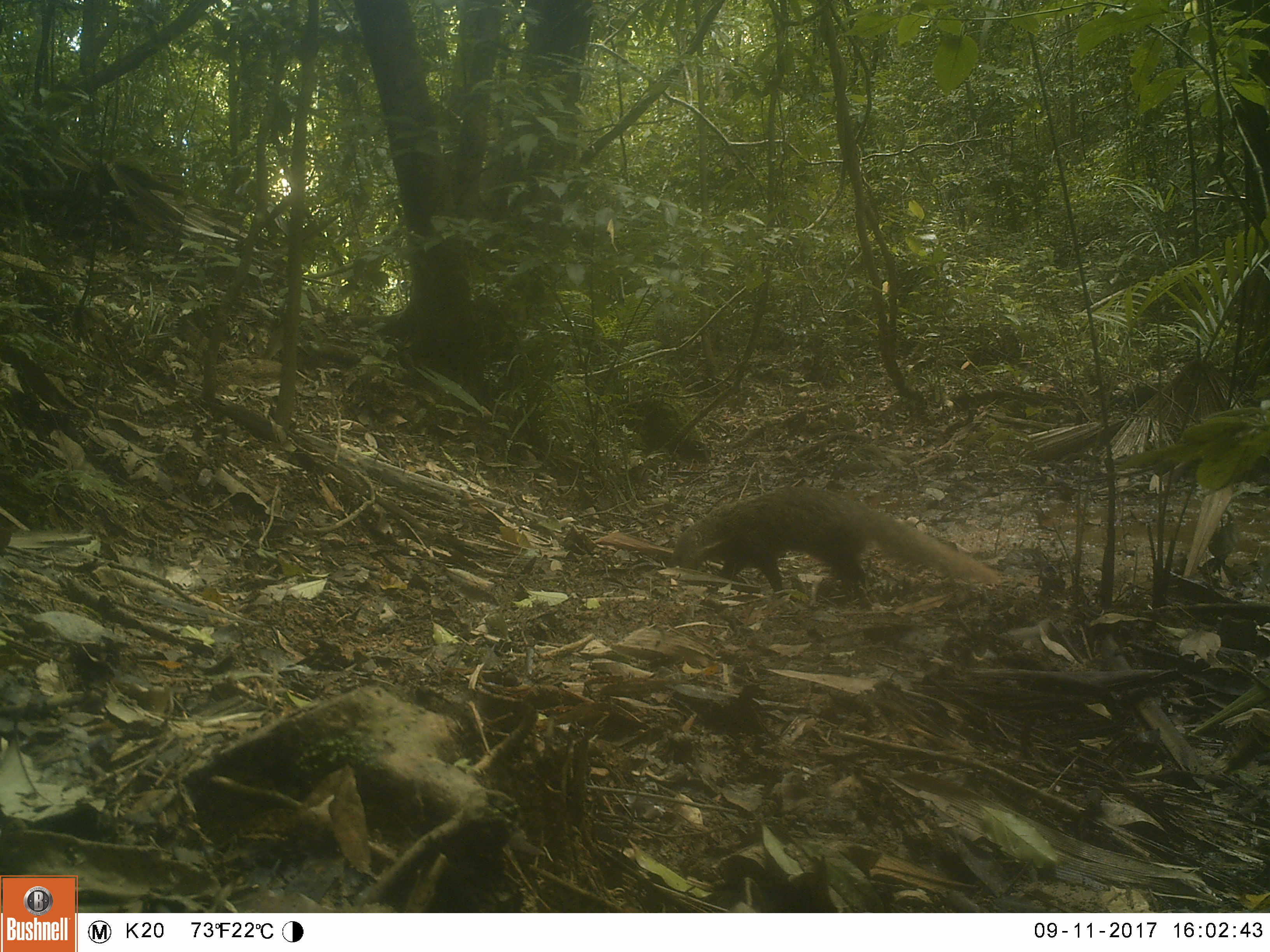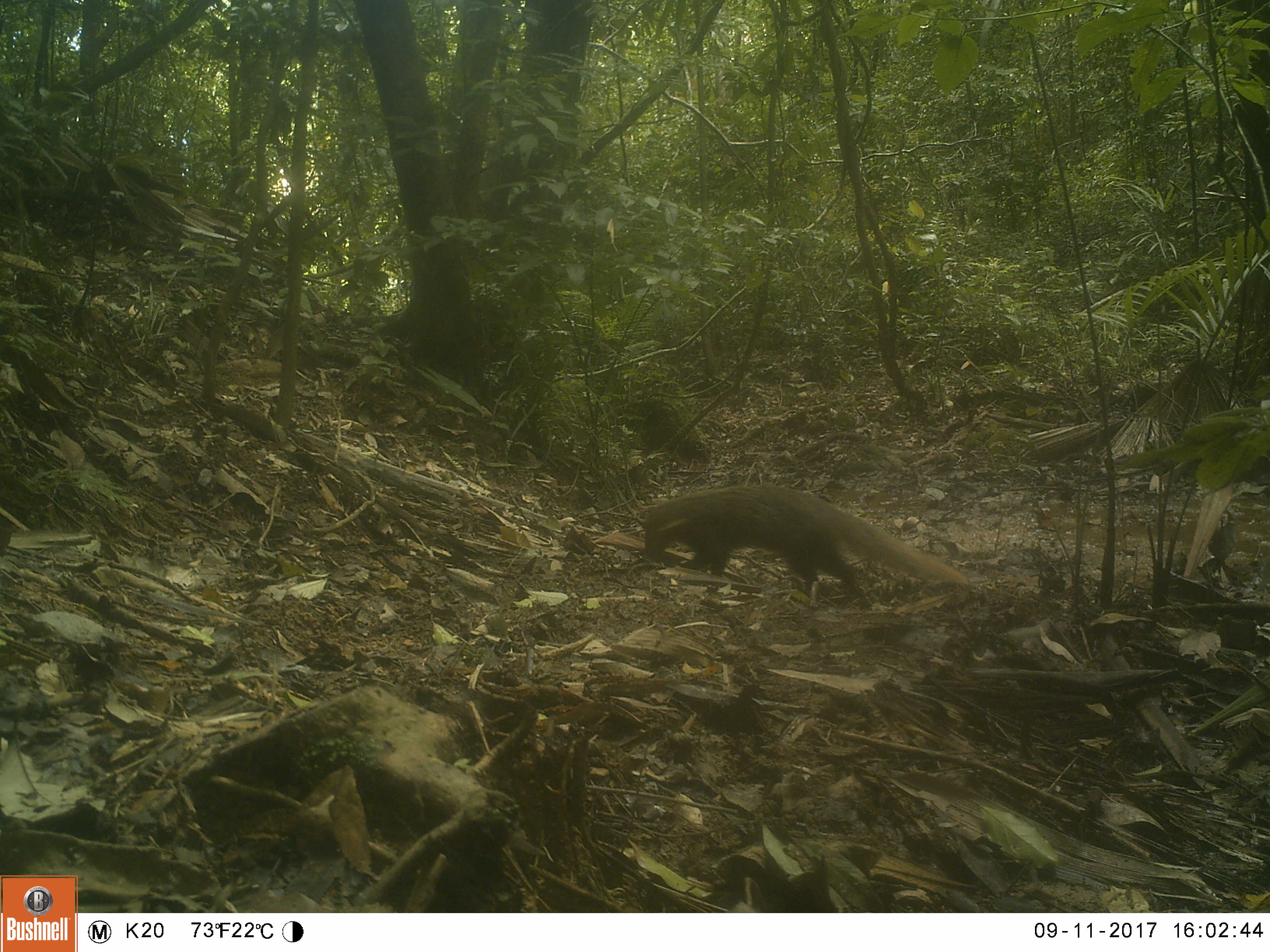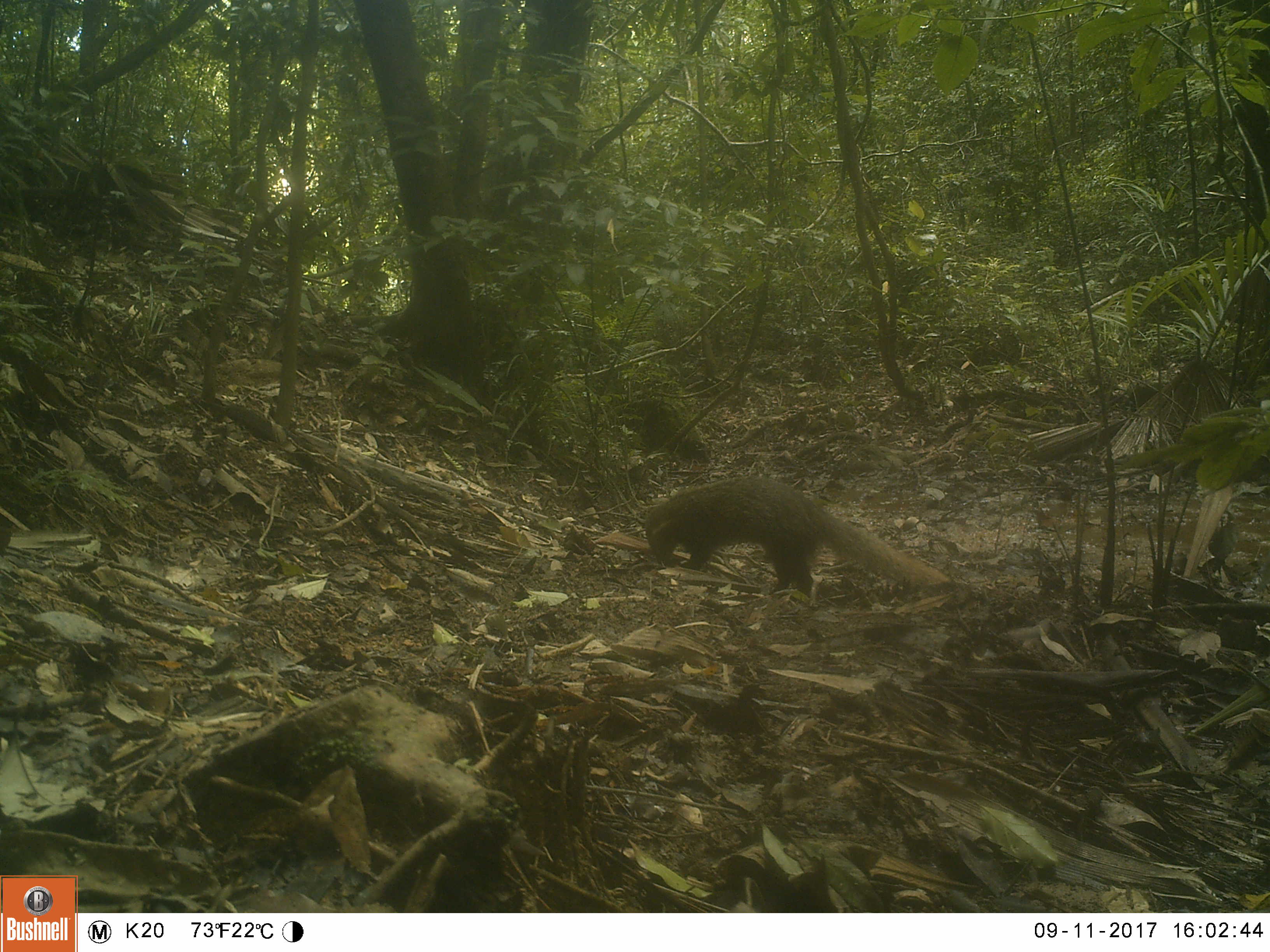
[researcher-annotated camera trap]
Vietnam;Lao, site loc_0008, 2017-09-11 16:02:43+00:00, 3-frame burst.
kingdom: Animalia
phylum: Chordata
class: Mammalia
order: Carnivora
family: Herpestidae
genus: Urva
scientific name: Urva urva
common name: crab-eating mongoose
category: crab eating mongoose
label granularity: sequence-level